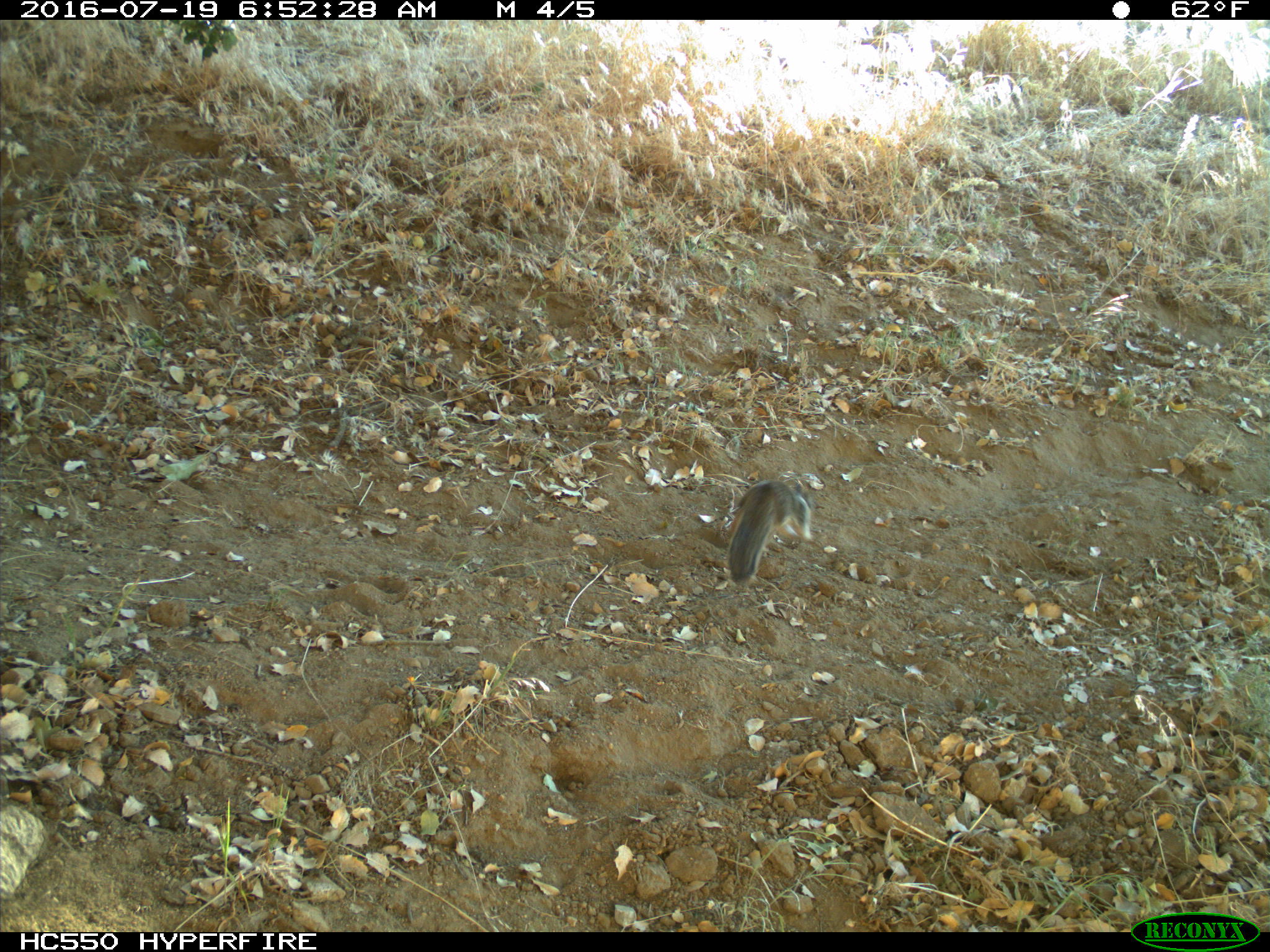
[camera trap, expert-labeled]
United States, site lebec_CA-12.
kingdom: Animalia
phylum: Chordata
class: Mammalia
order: Rodentia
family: Sciuridae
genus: Otospermophilus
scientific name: Otospermophilus beecheyi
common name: california ground squirrel